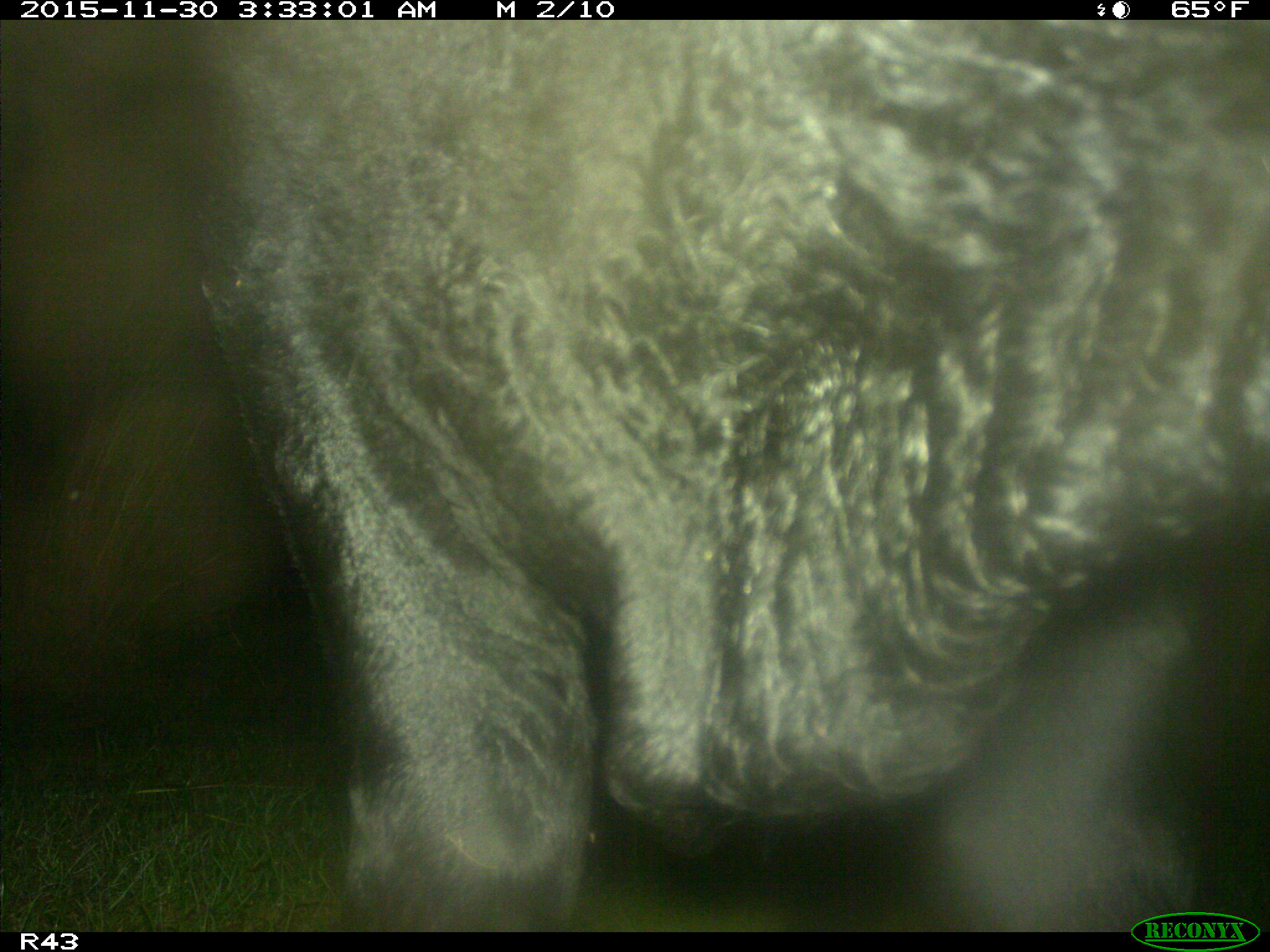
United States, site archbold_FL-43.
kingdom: Animalia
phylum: Chordata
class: Mammalia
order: Artiodactyla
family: Bovidae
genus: Bos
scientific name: Bos taurus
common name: domestic cow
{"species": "Bos taurus (domestic cow)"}